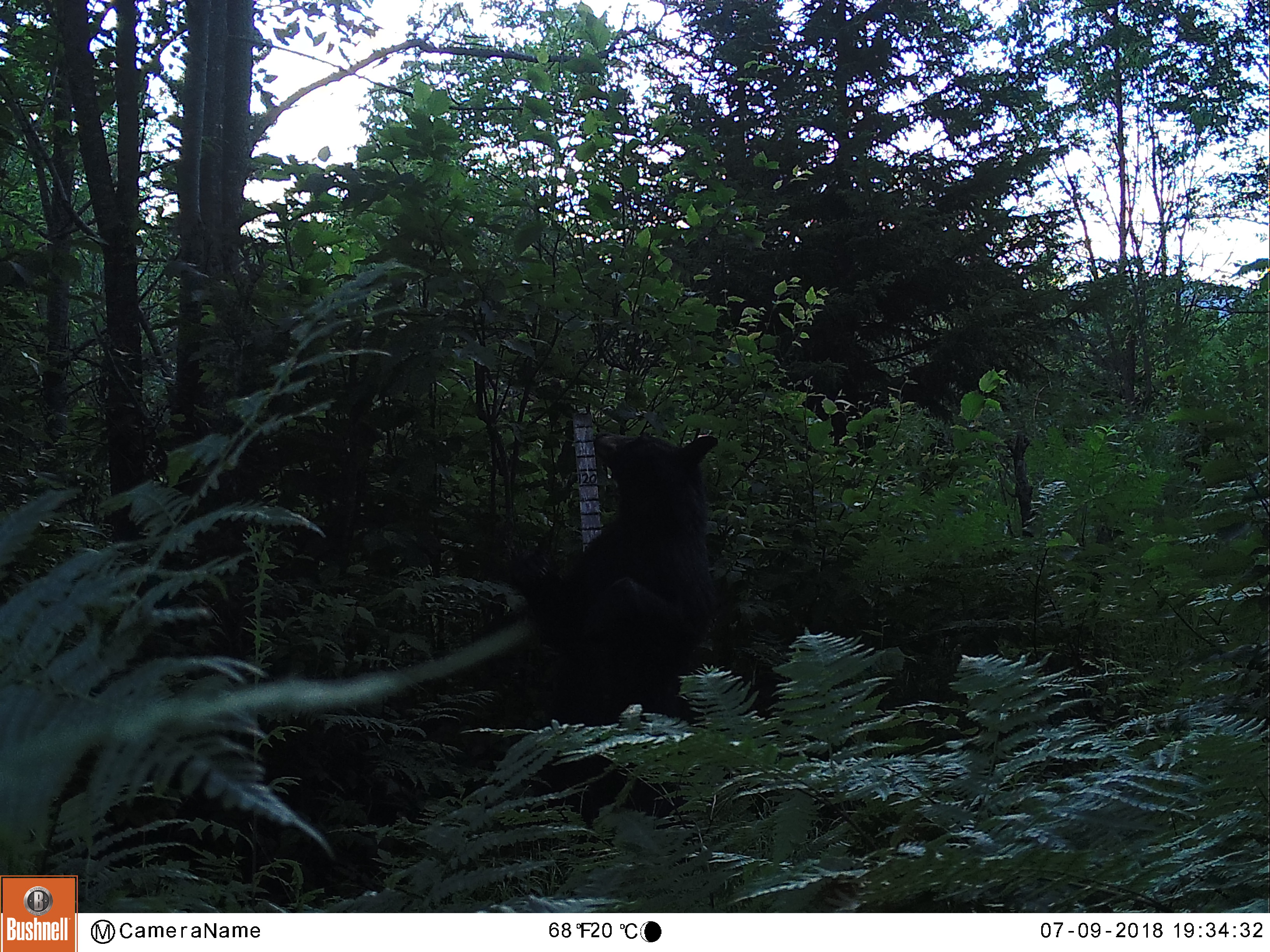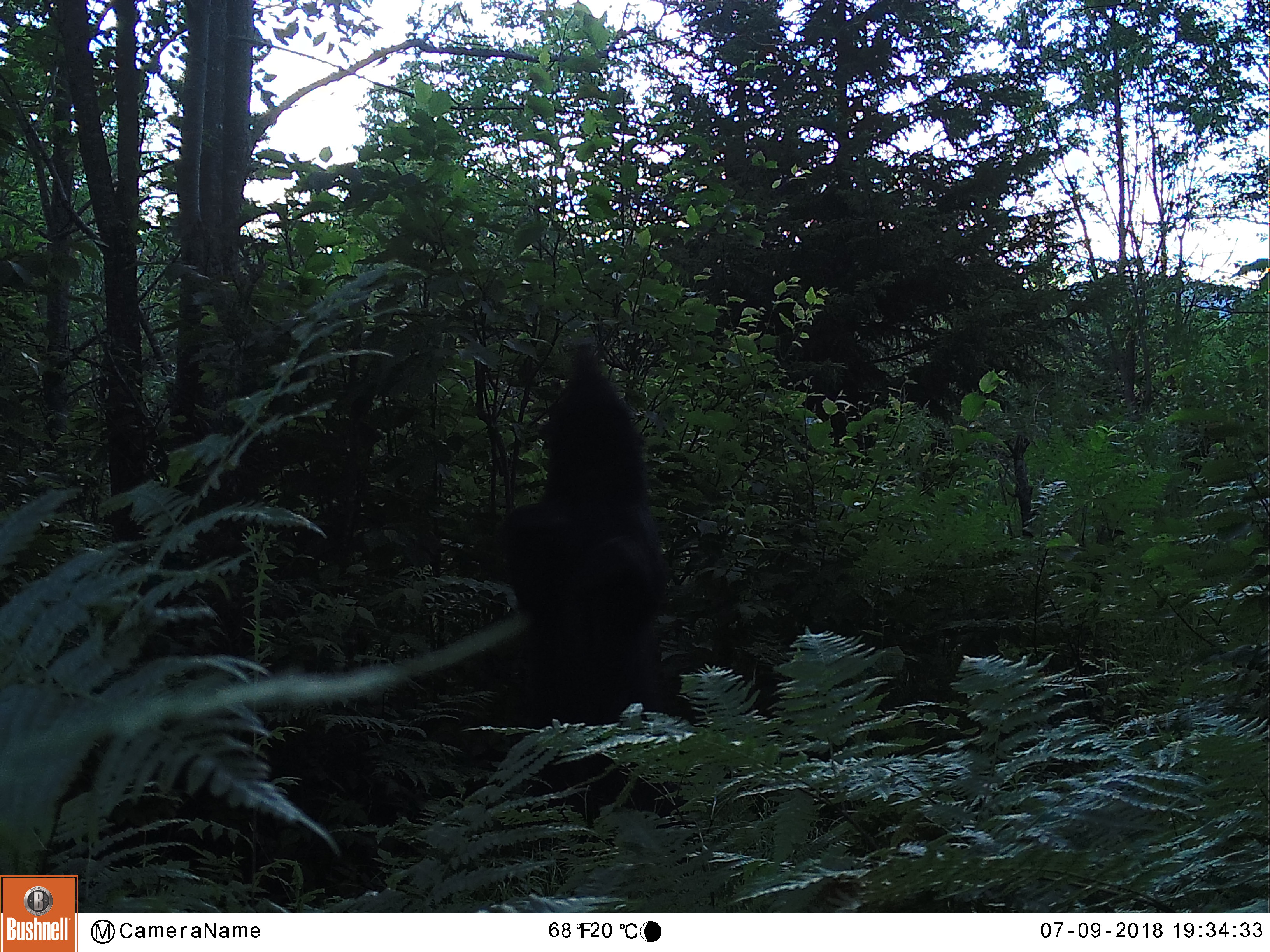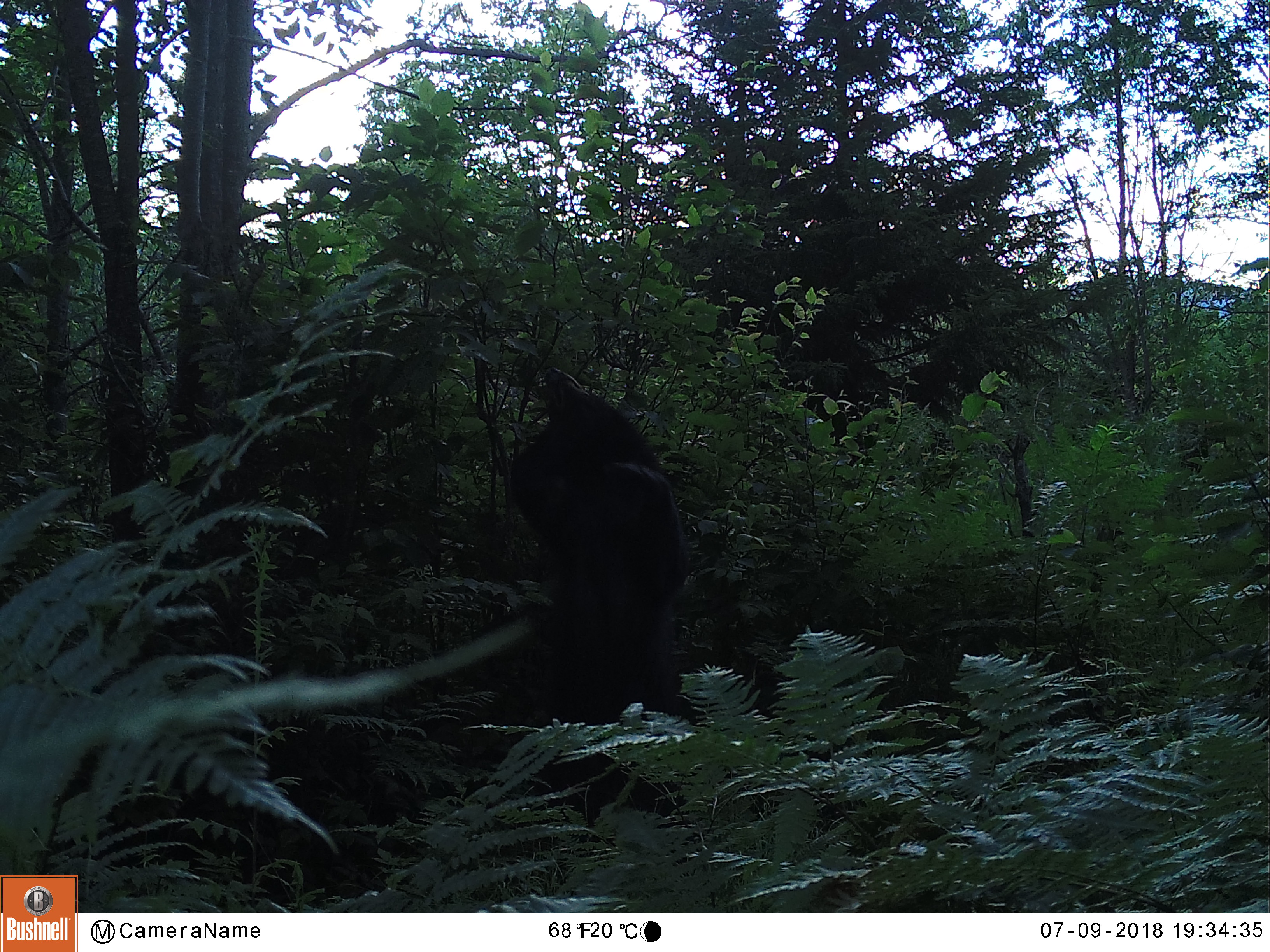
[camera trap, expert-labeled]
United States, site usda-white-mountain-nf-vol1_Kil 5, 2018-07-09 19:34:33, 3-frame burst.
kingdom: Animalia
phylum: Chordata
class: Mammalia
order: Carnivora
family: Ursidae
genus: Ursus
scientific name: Ursus americanus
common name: black bear